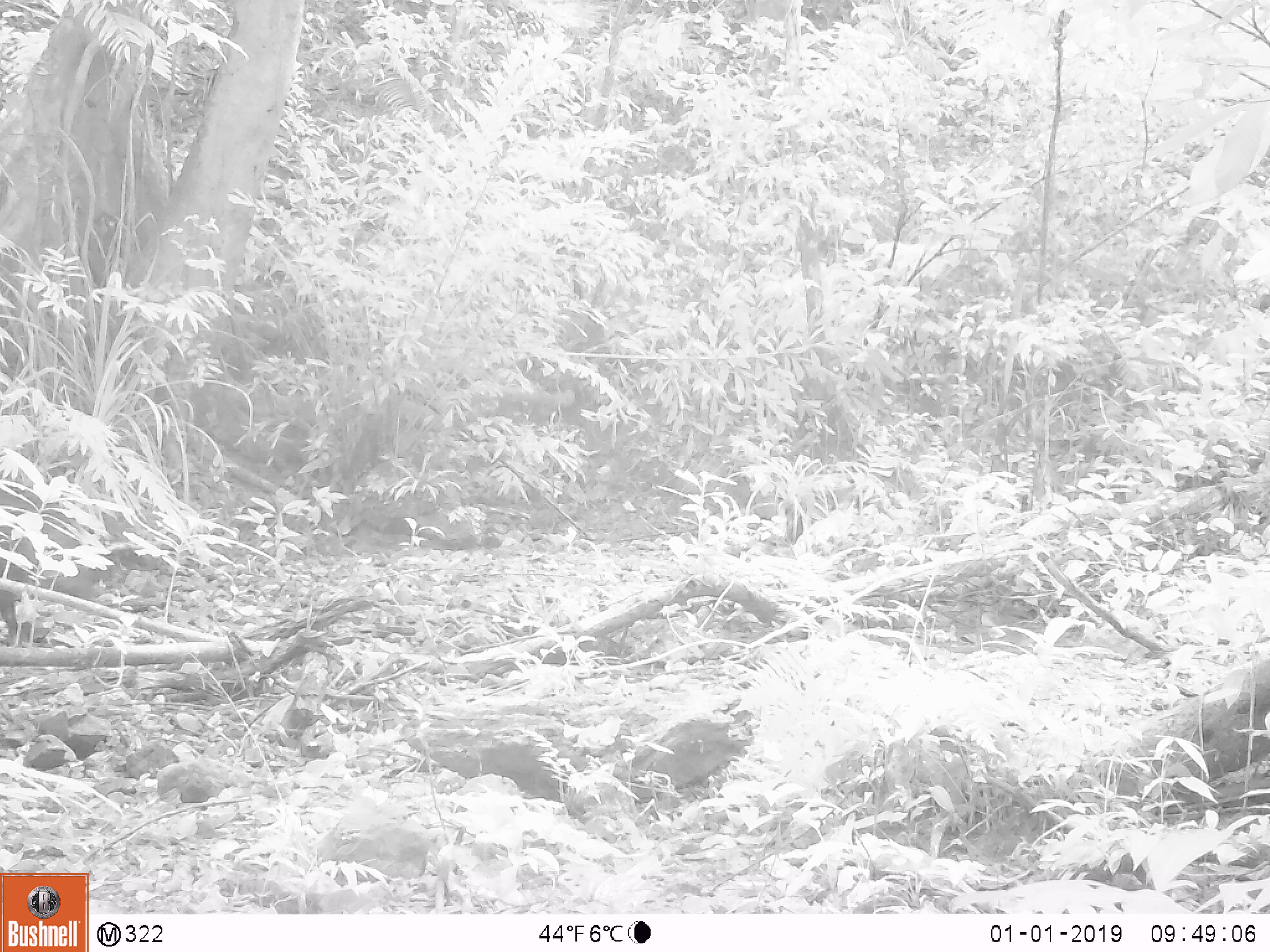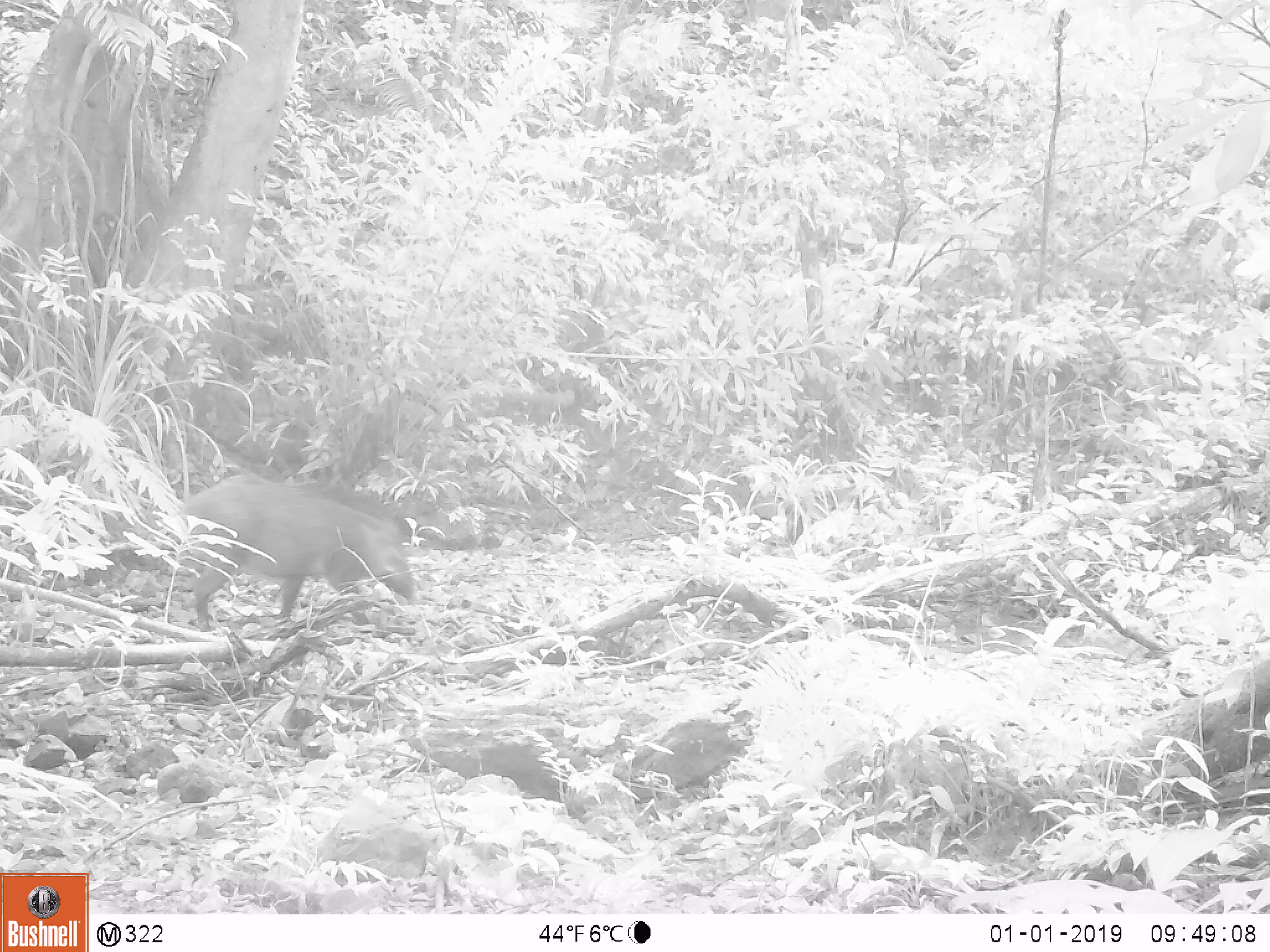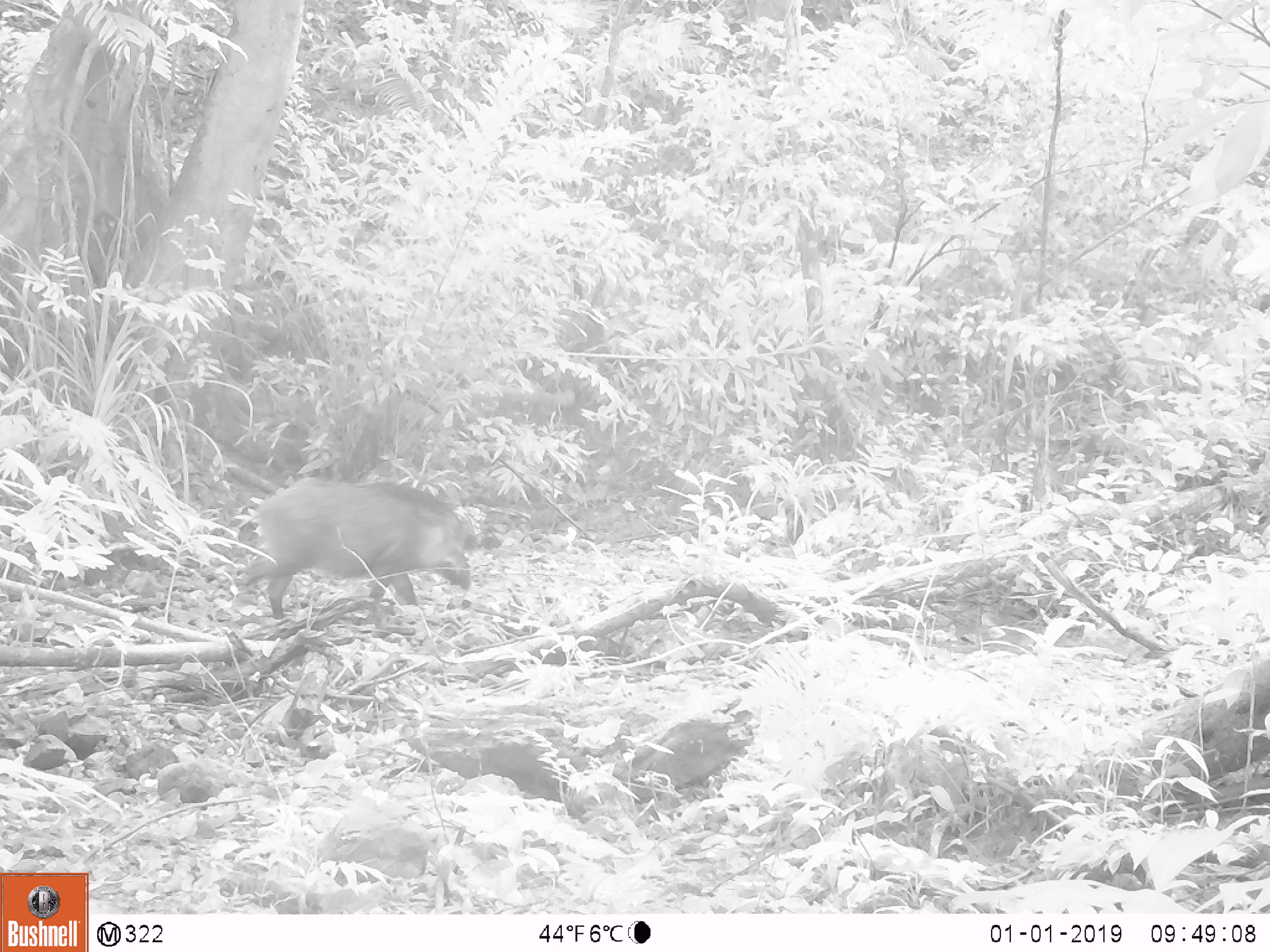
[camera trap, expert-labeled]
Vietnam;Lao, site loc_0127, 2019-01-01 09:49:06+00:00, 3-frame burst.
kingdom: Animalia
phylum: Chordata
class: Mammalia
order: Artiodactyla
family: Suidae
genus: Sus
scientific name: Sus scrofa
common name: eurasian wild pig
Eurasian wild pig (Sus scrofa). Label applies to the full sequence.